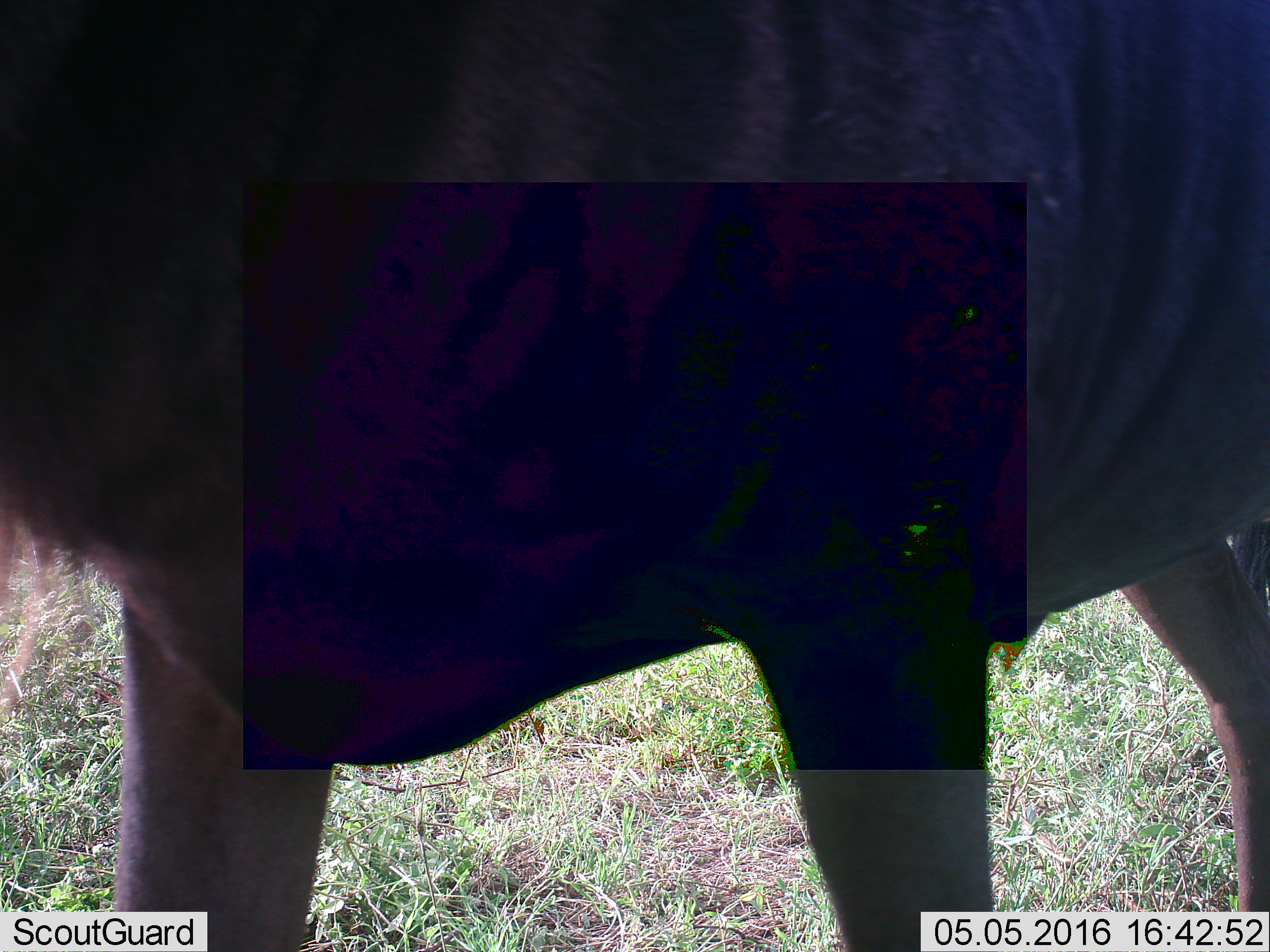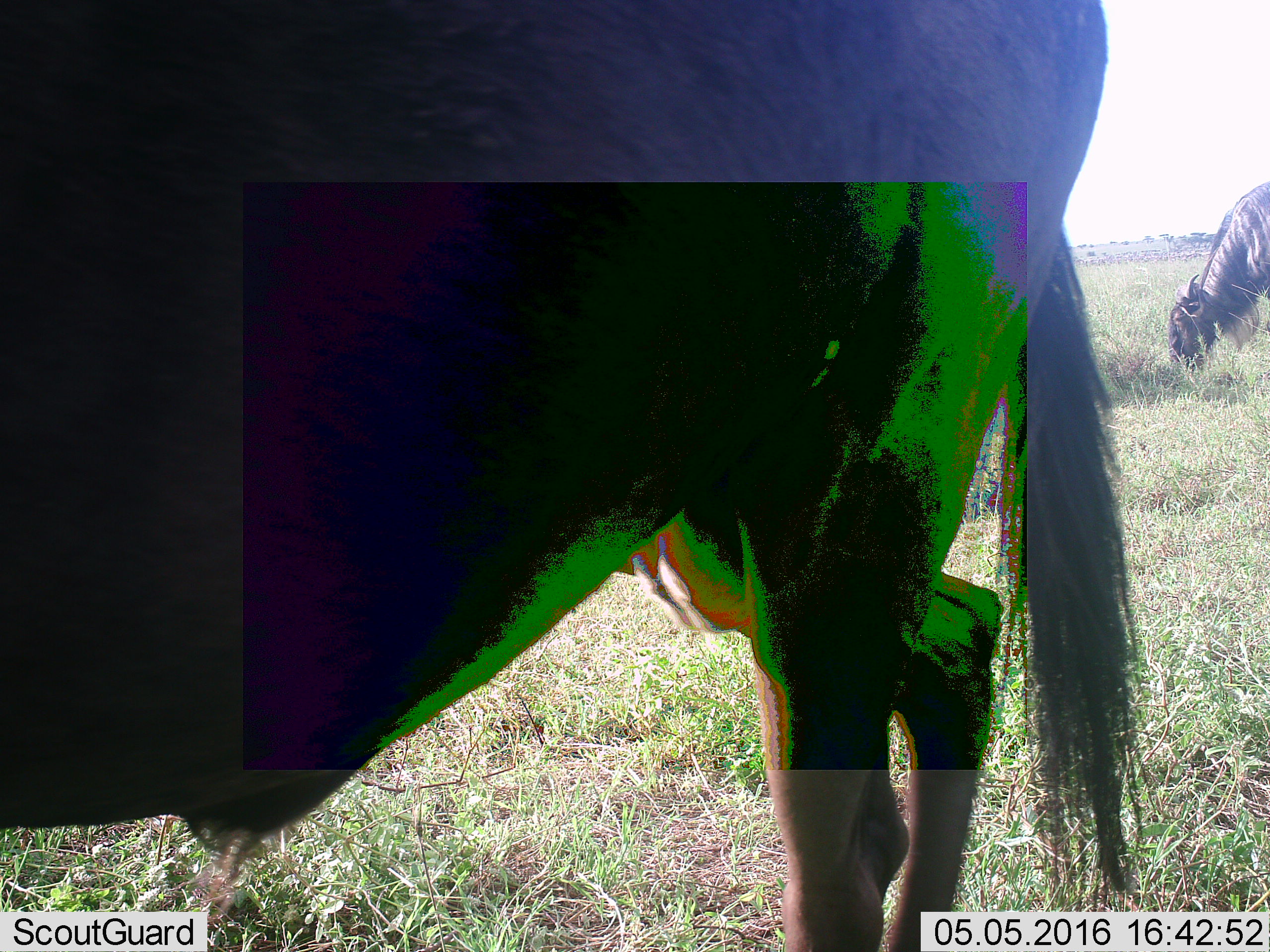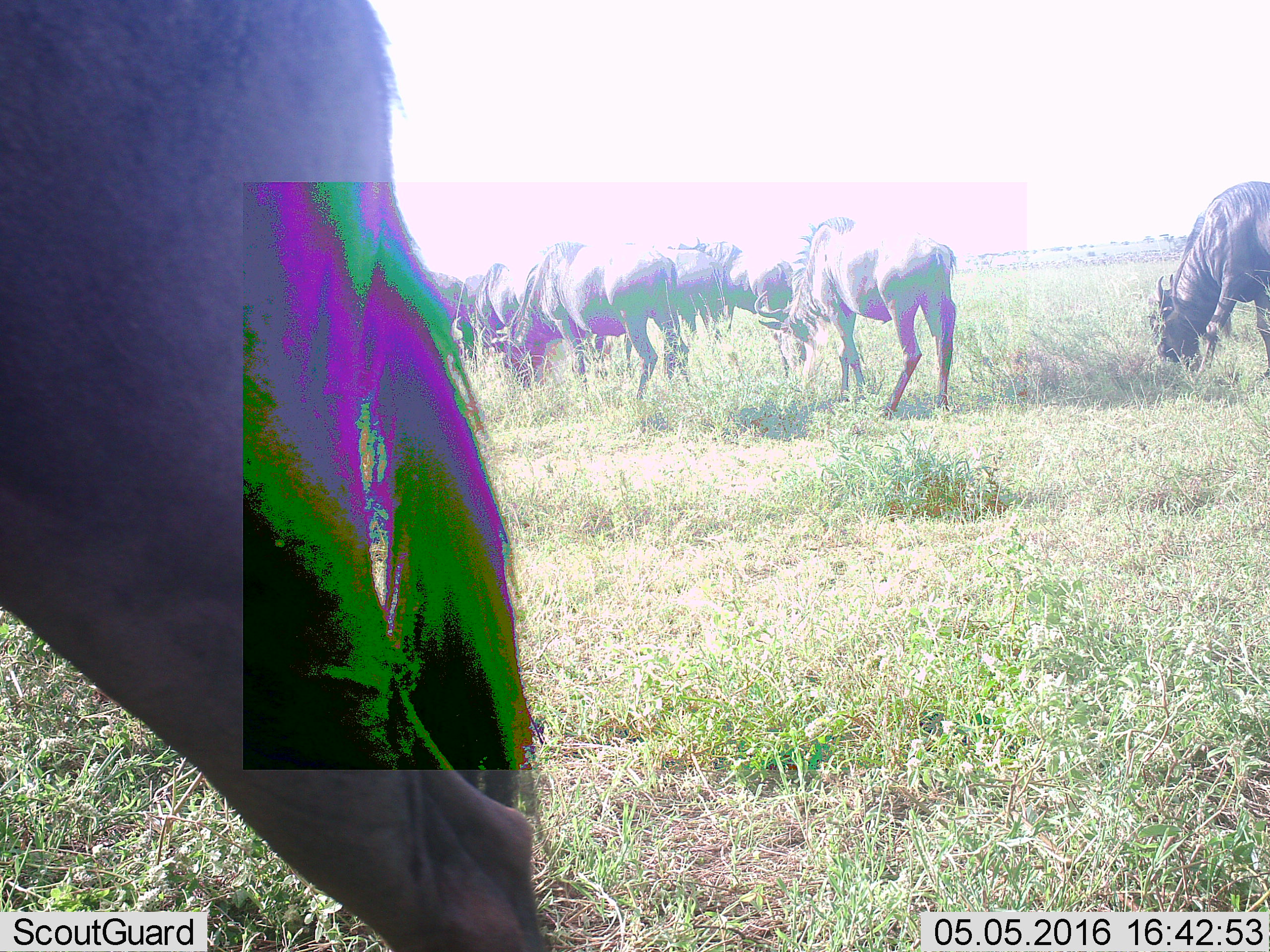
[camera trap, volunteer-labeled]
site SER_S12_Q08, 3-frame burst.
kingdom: Animalia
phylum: Chordata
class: Mammalia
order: Artiodactyla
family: Bovidae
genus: Connochaetes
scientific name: Connochaetes taurinus taurinus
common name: blue wildebeest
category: wildebeestblue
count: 10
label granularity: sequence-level